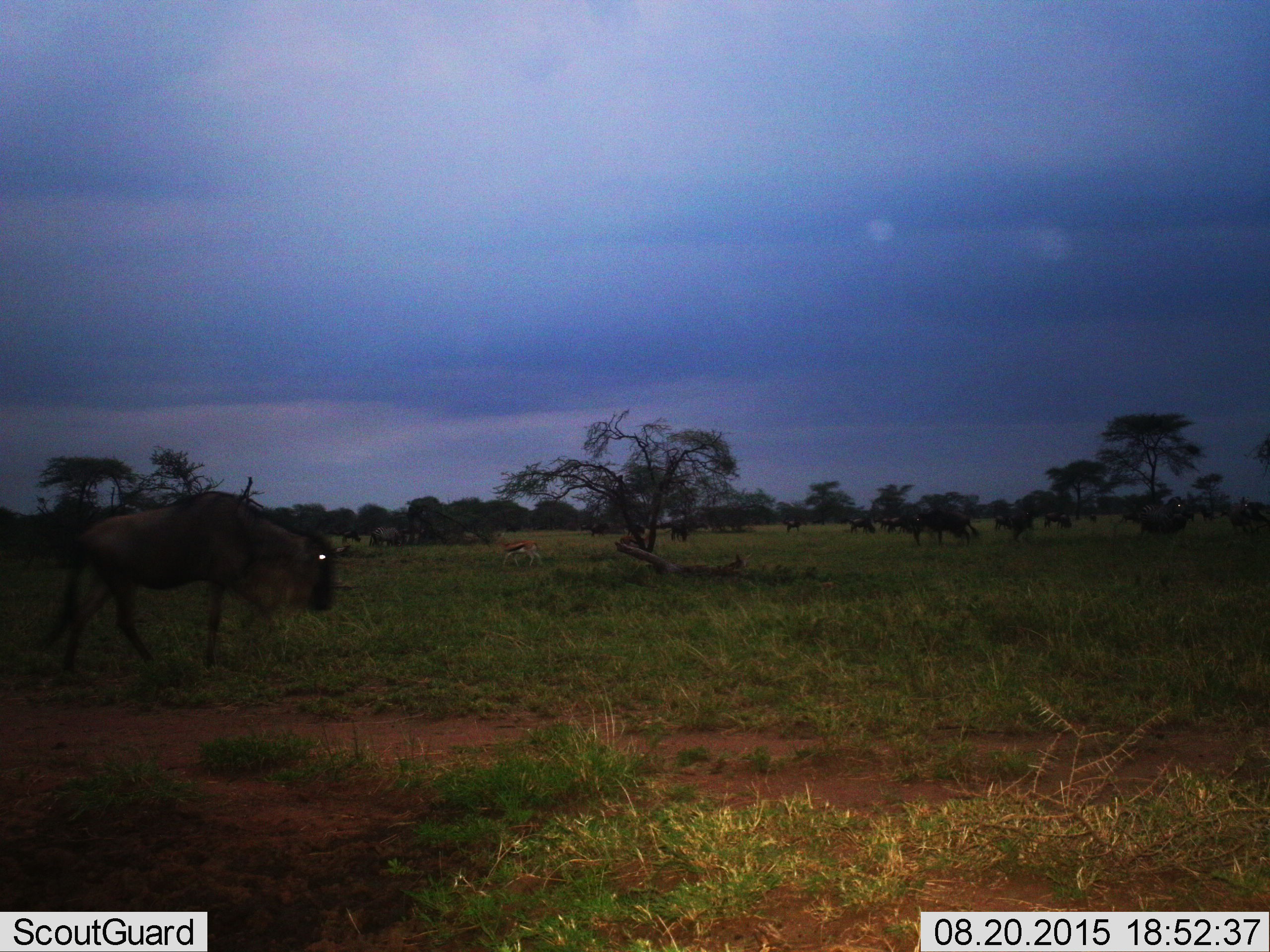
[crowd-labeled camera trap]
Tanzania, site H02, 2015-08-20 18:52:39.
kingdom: Animalia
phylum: Chordata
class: Mammalia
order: Artiodactyla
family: Bovidae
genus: Connochaetes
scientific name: Connochaetes taurinus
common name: blue wildebeest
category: wildebeest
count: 6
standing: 67%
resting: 0%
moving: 33%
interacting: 0%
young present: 0%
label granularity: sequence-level